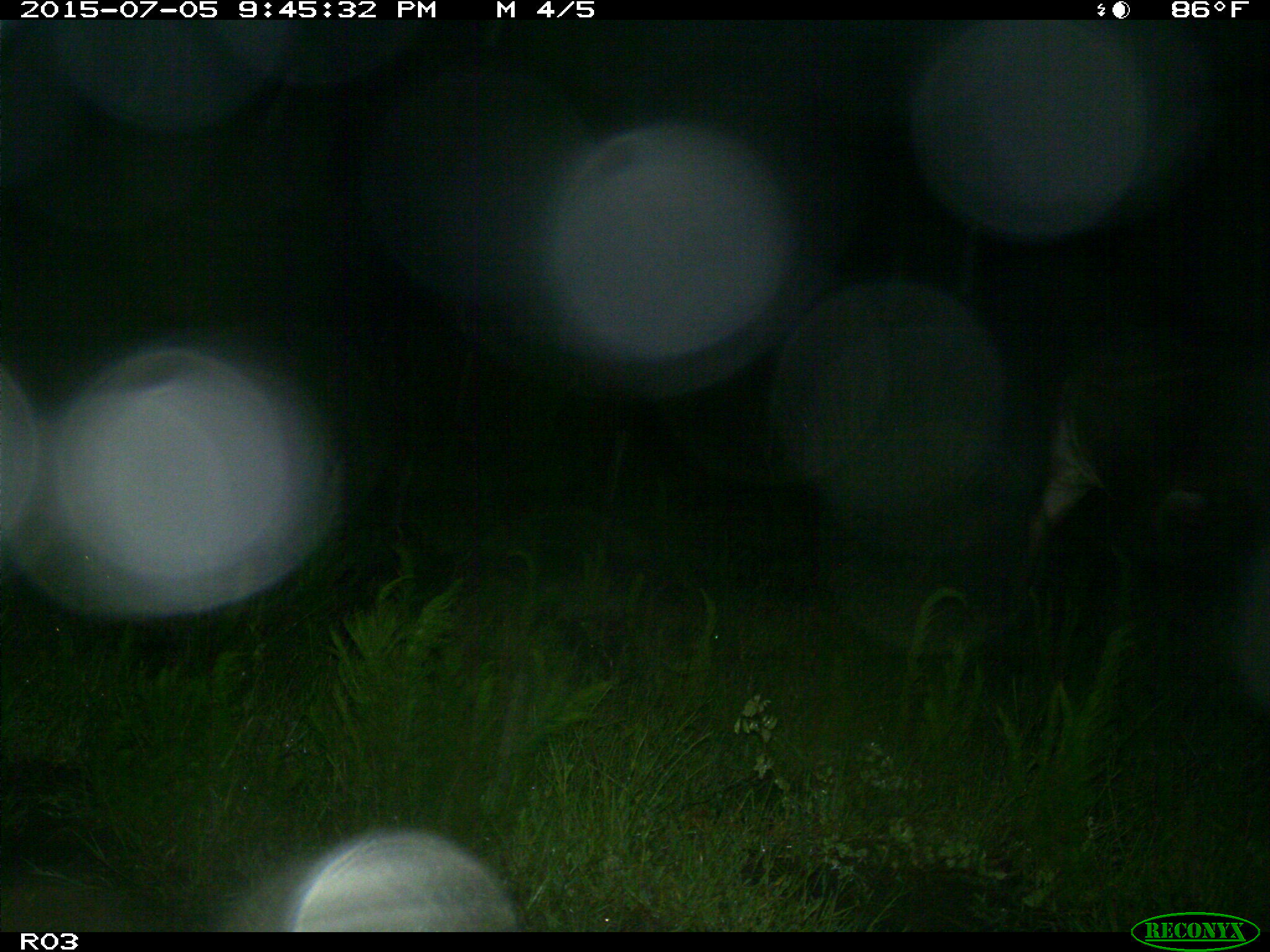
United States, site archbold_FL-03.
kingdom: Animalia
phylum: Chordata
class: Mammalia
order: Artiodactyla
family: Bovidae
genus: Bos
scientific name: Bos taurus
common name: domestic cow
Bos taurus (domestic cow).